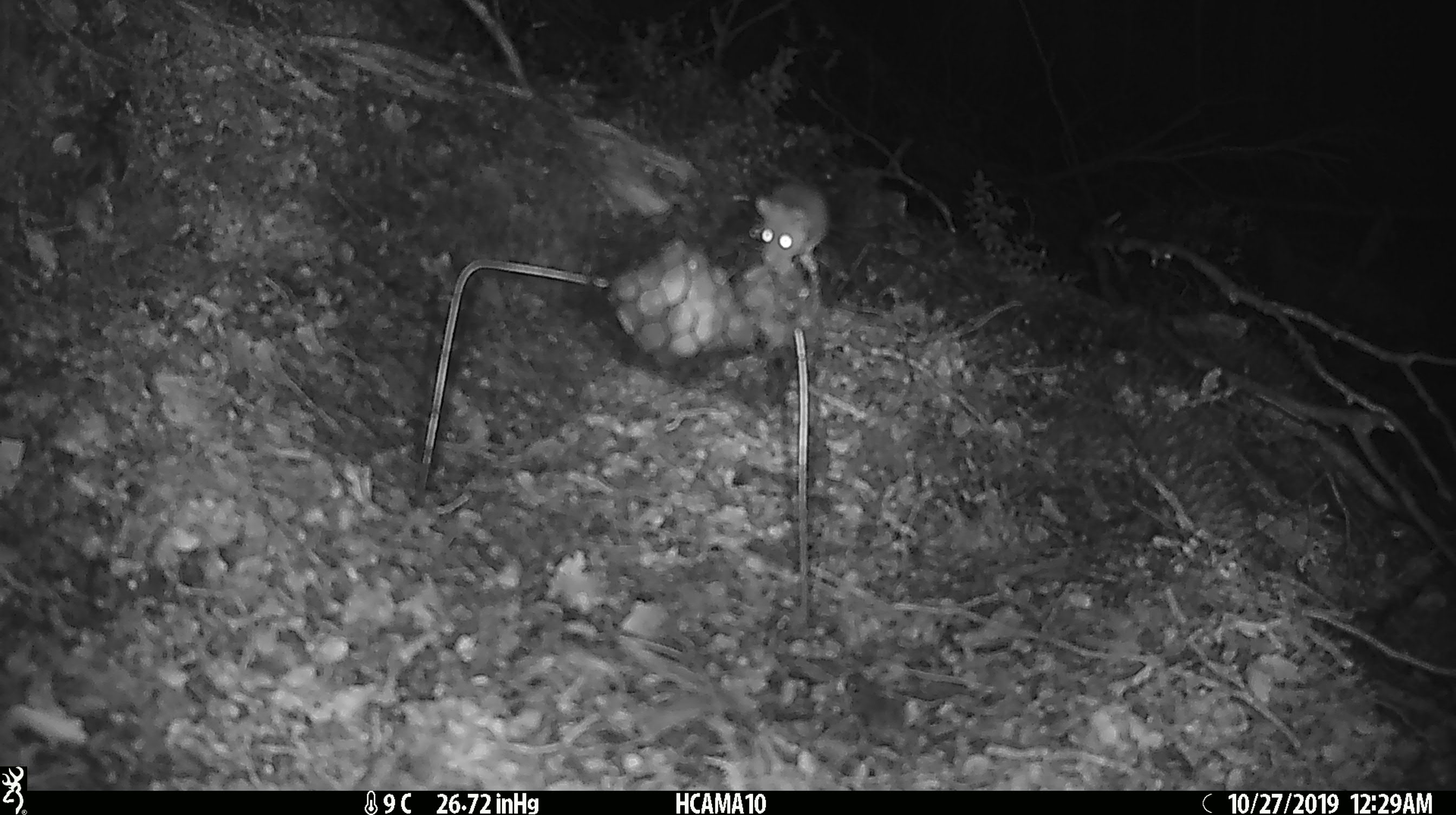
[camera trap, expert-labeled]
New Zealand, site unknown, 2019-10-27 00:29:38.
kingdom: Animalia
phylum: Chordata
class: Mammalia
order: Rodentia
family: Muridae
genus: Mus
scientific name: Mus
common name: mouse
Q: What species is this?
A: Mouse (Mus).